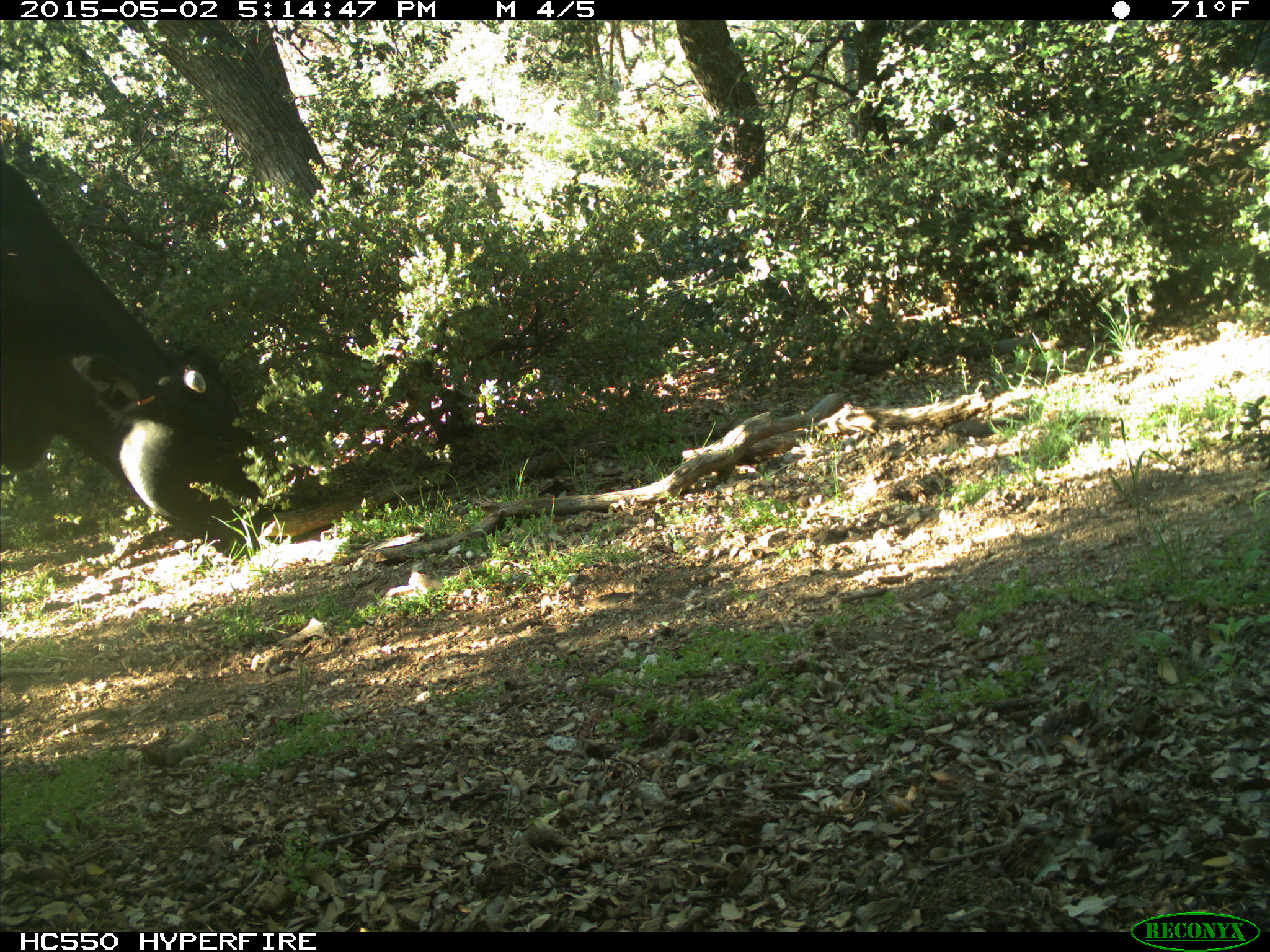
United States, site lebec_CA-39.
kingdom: Animalia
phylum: Chordata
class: Mammalia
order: Artiodactyla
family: Bovidae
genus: Bos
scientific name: Bos taurus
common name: domestic cow